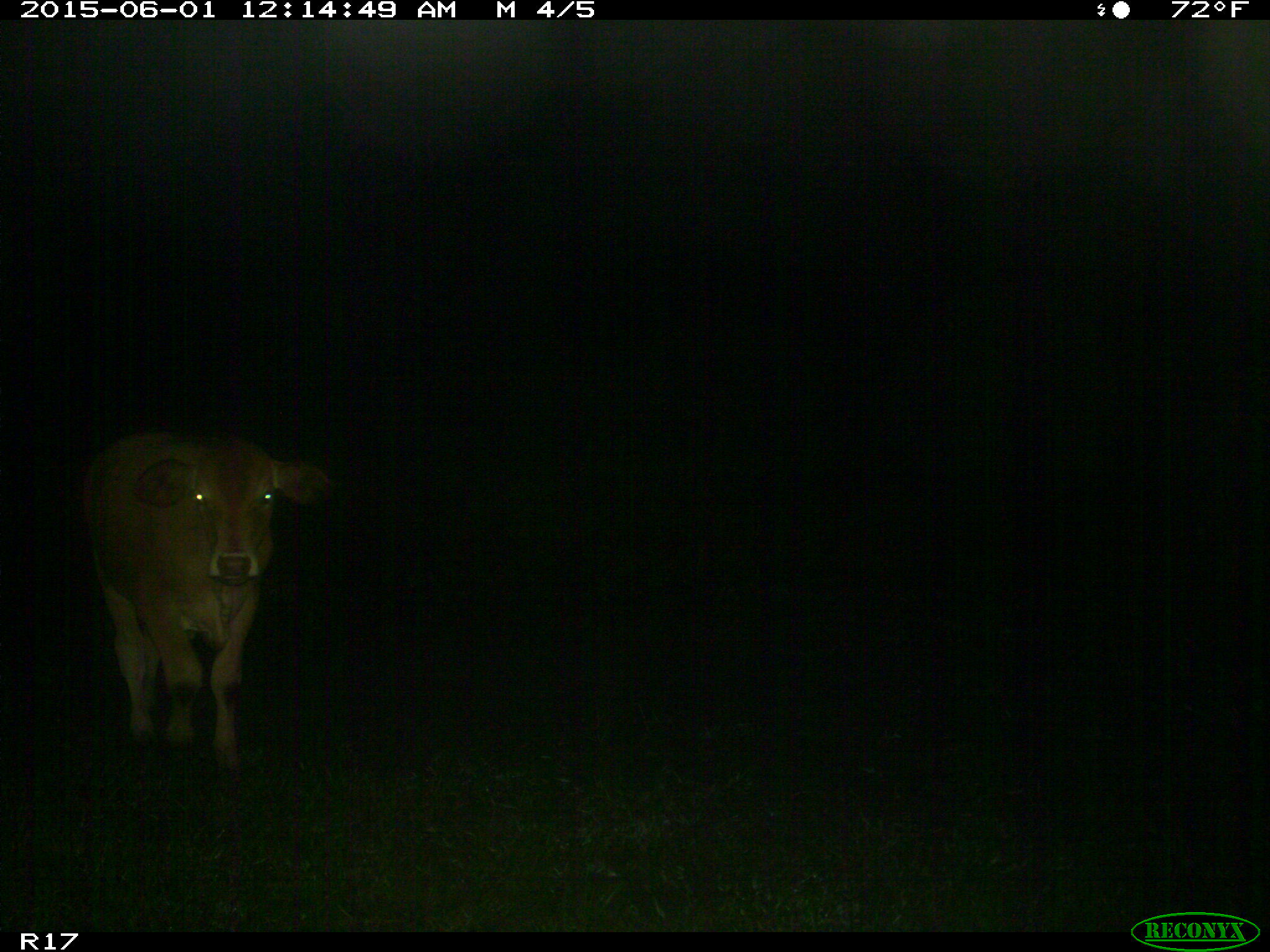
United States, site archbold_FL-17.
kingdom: Animalia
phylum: Chordata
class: Mammalia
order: Artiodactyla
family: Bovidae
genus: Bos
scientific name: Bos taurus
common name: domestic cow